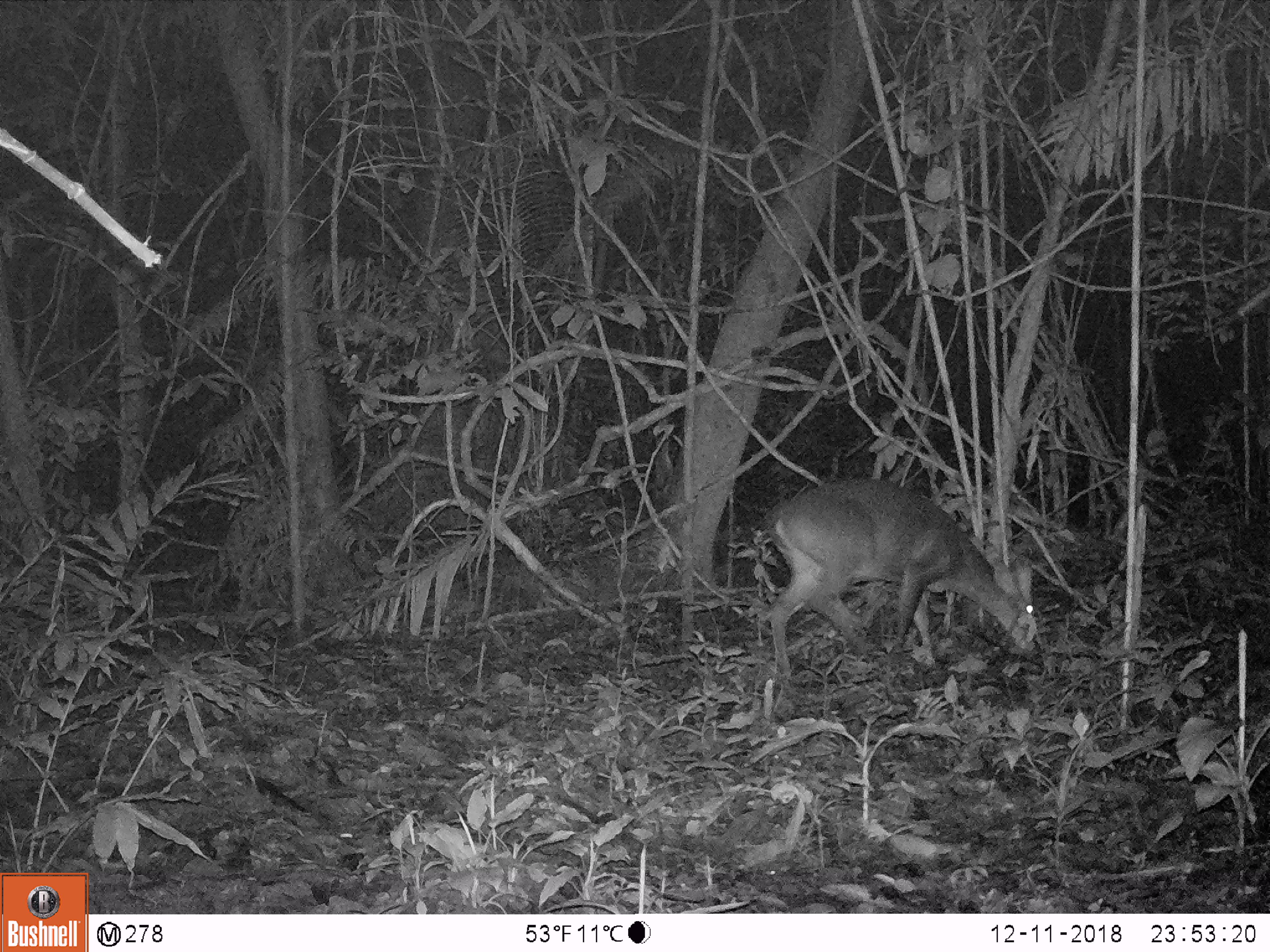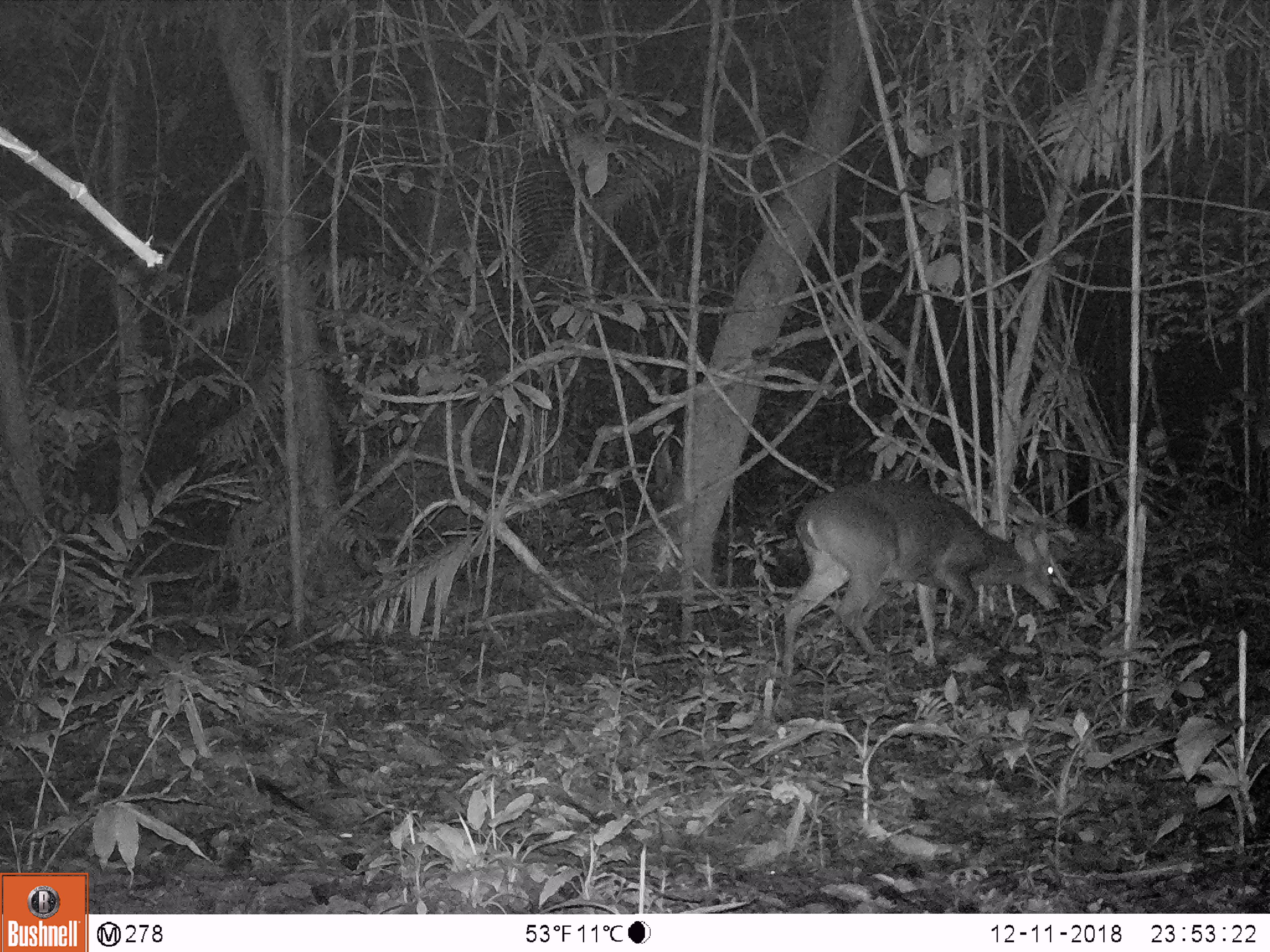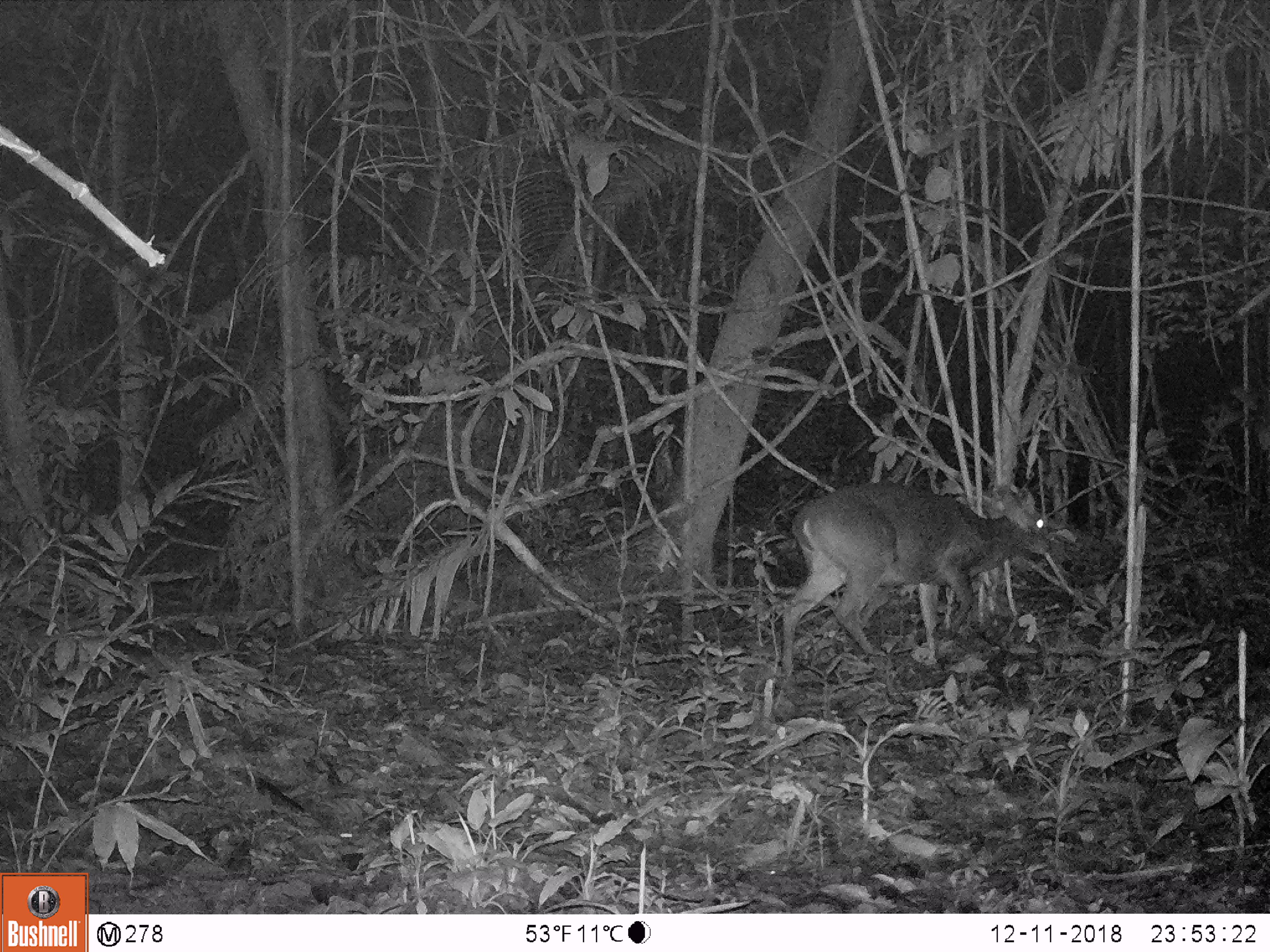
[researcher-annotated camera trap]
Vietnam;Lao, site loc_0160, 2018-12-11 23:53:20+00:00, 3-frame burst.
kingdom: Animalia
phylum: Chordata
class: Mammalia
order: Artiodactyla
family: Cervidae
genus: Muntiacus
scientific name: Muntiacus vuquangensis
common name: large-antlered muntjac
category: large antlered muntjac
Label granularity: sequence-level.